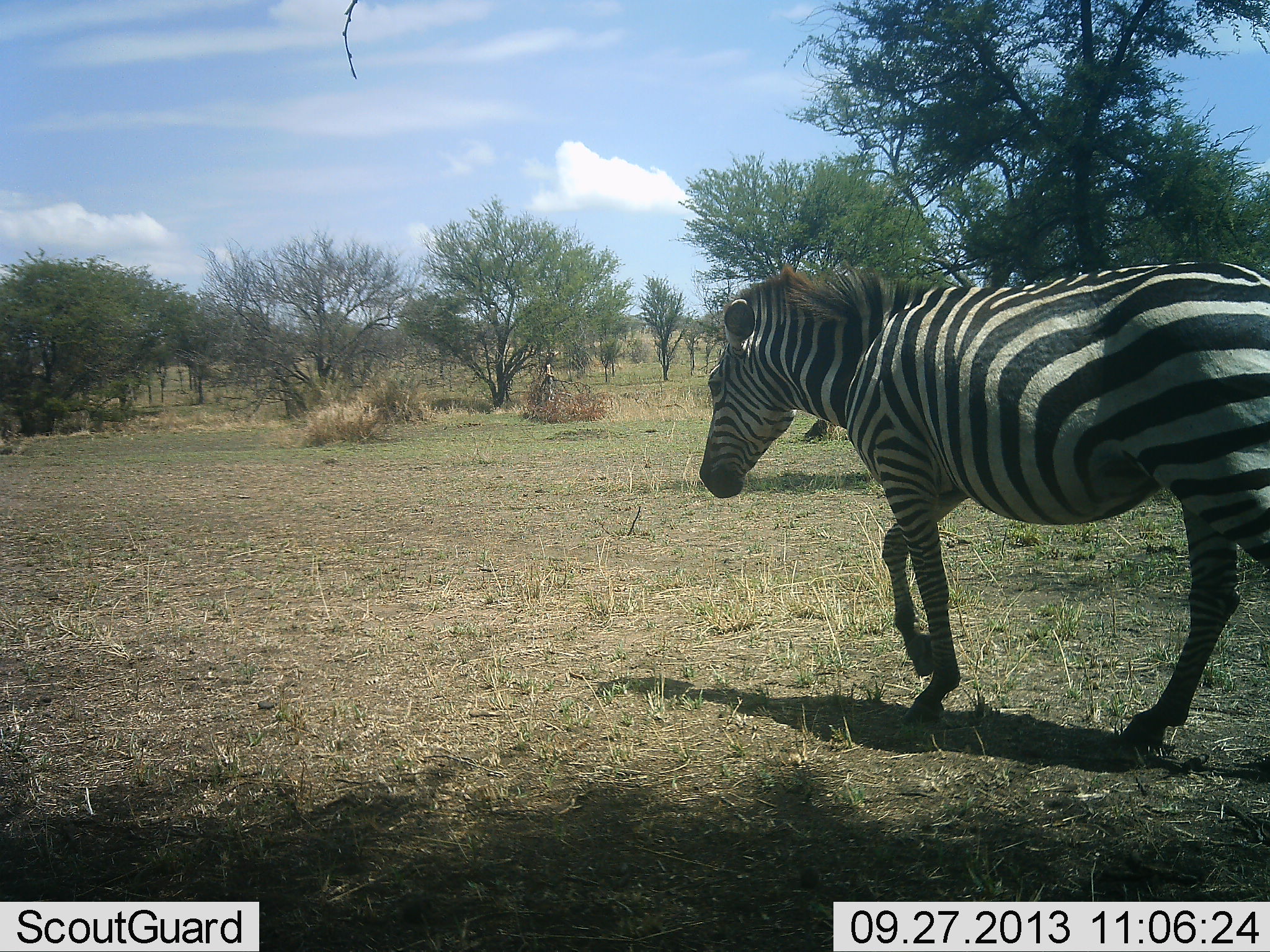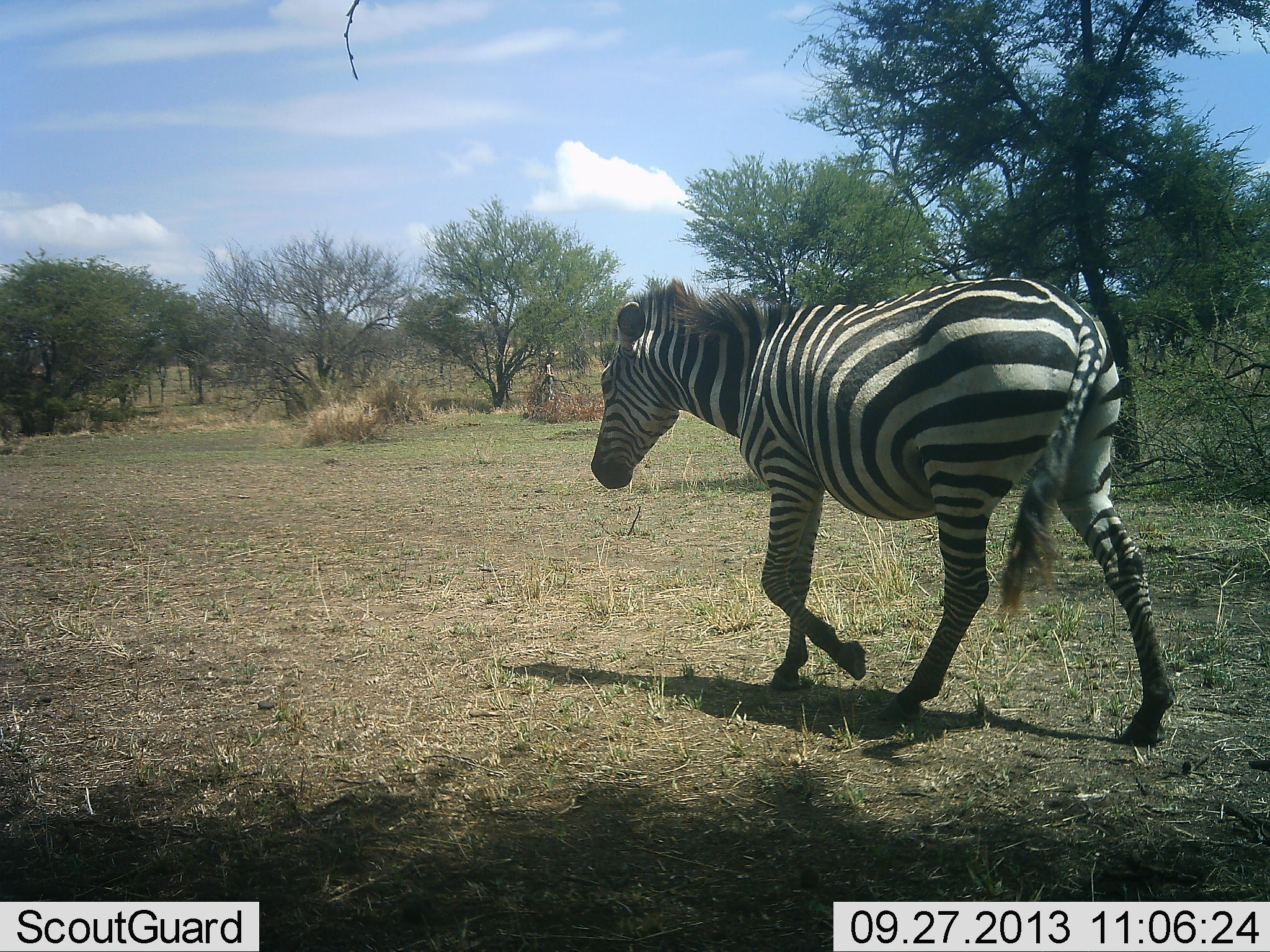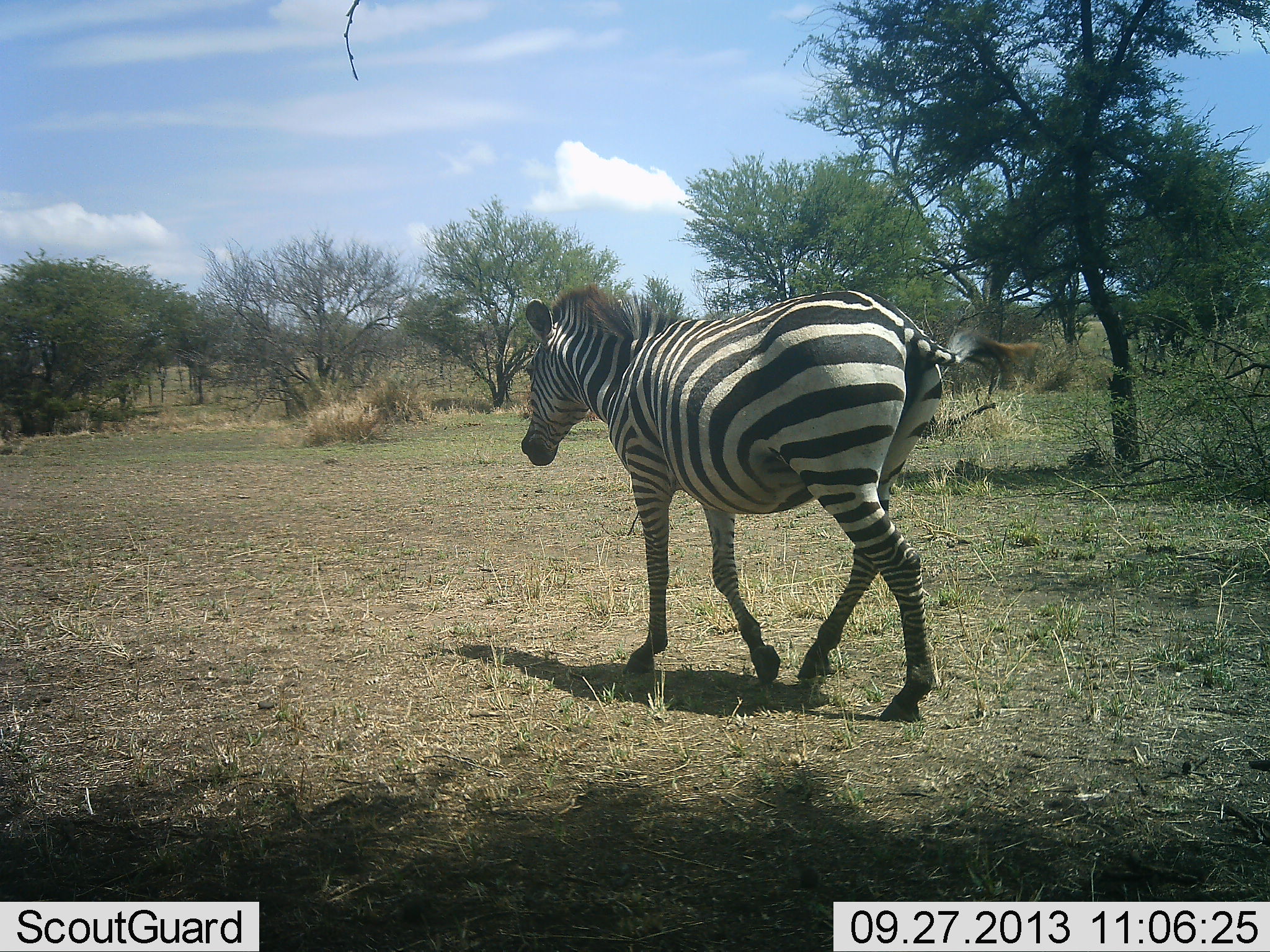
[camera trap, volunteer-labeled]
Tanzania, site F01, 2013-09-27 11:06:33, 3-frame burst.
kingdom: Animalia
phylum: Chordata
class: Mammalia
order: Perissodactyla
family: Equidae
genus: Equus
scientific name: Equus quagga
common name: plains zebra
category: zebra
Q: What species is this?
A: Zebra (plains zebra) (Equus quagga).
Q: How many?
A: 1.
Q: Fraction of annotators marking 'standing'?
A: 3%.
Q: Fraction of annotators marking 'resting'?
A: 0%.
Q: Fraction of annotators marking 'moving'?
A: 97%.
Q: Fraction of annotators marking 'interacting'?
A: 0%.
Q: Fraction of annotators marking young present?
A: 0%.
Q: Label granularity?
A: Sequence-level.